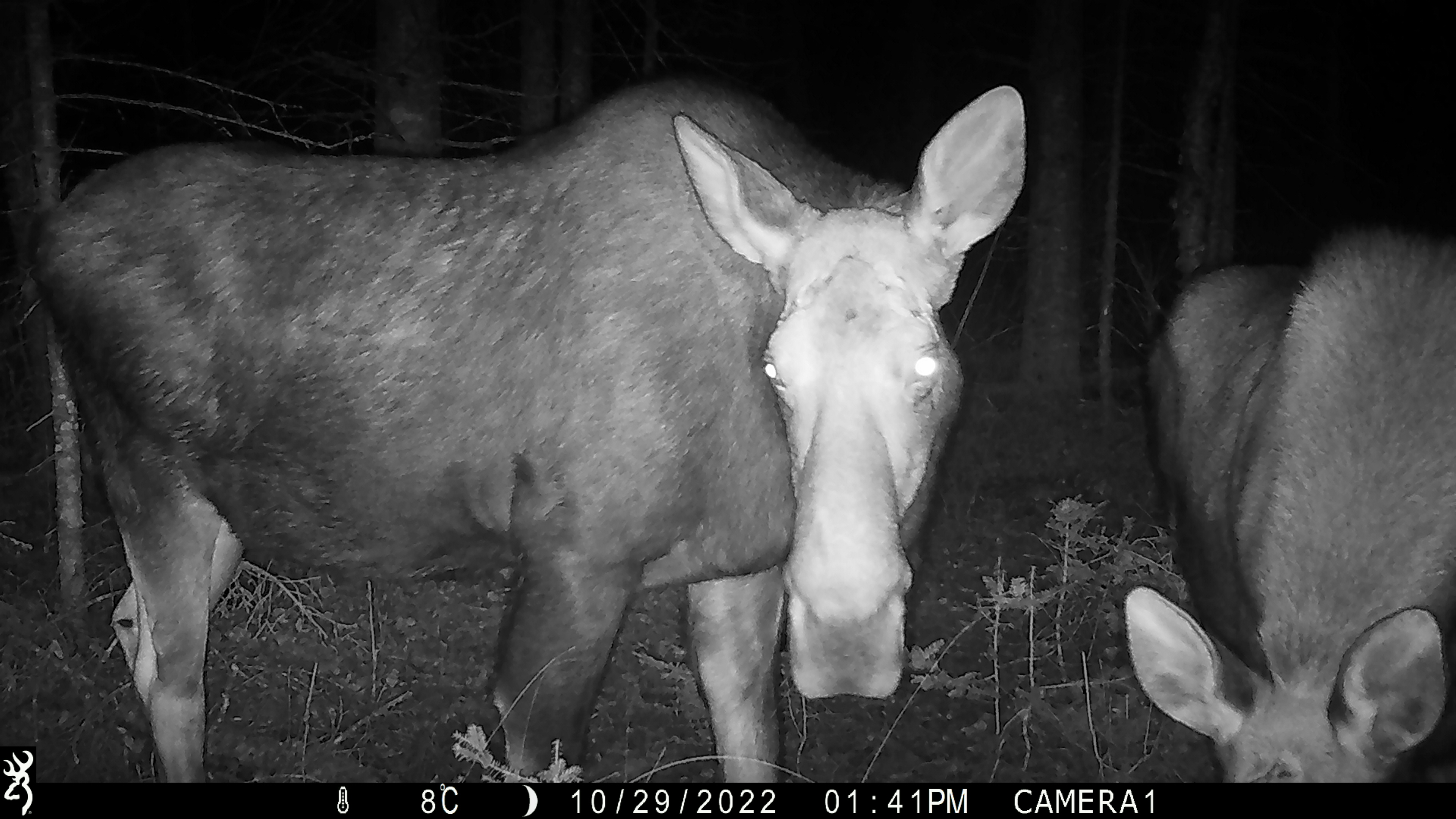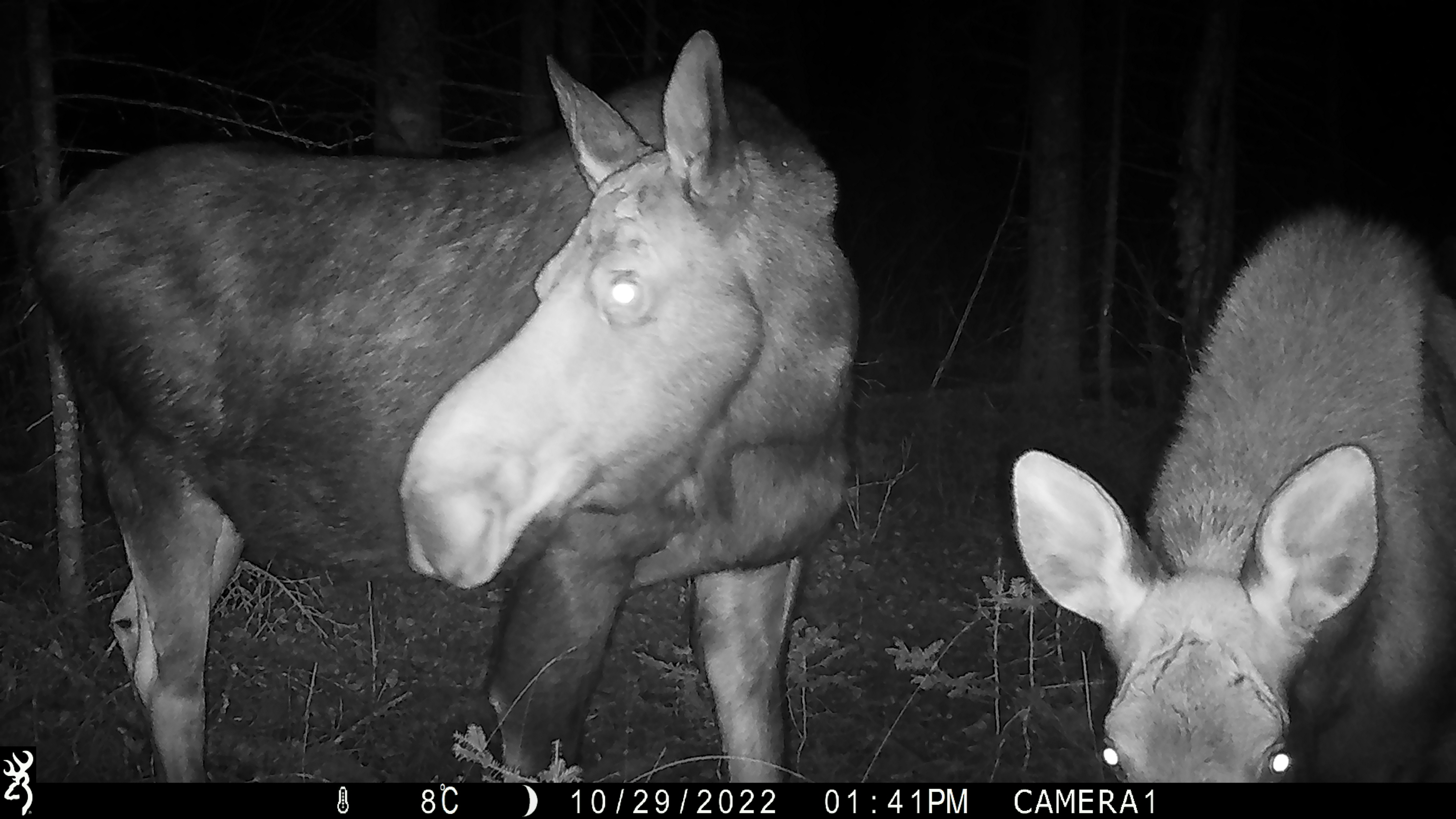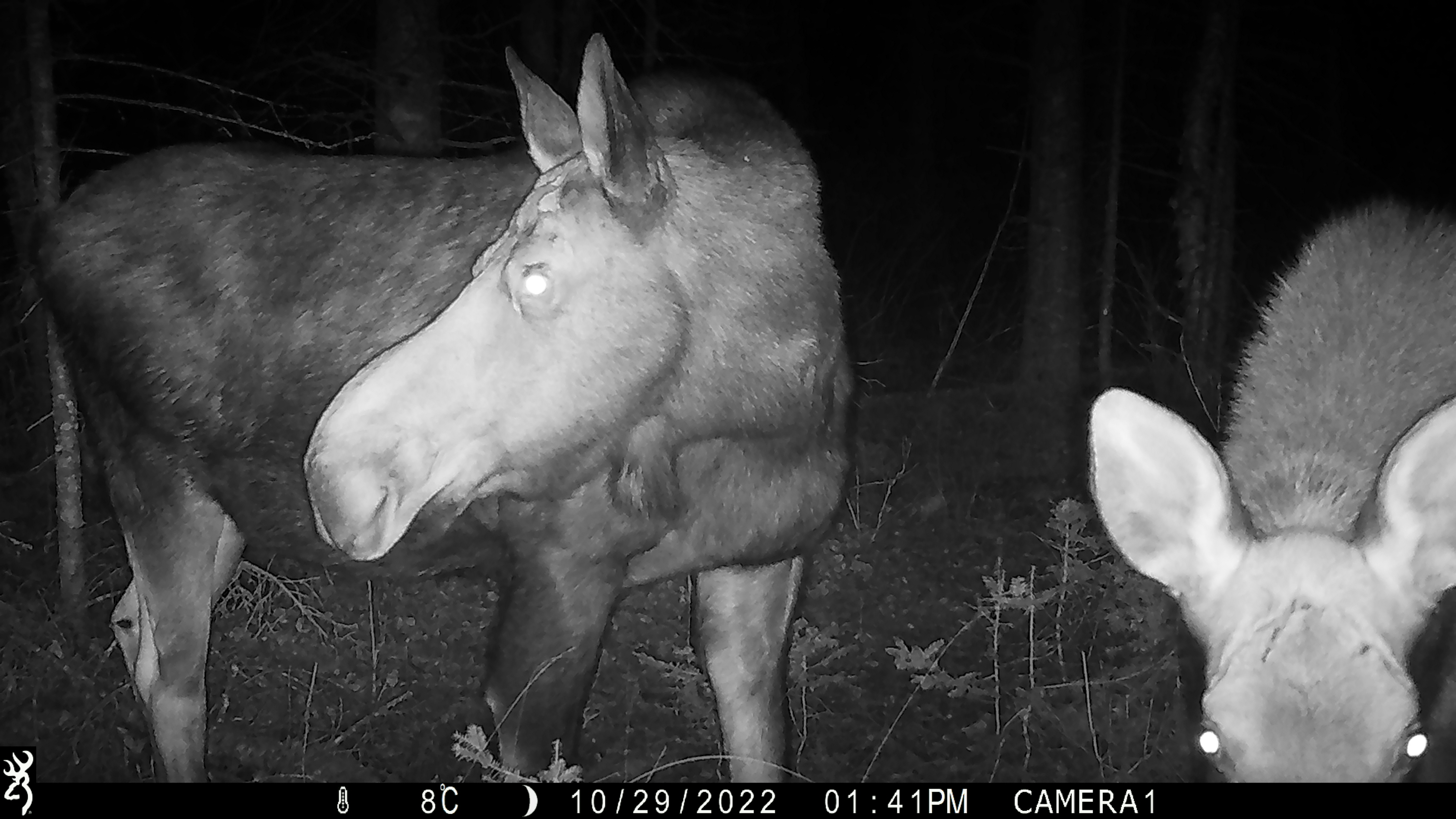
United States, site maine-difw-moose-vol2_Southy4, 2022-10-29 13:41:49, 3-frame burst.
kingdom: Animalia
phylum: Chordata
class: Mammalia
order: Artiodactyla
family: Cervidae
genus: Alces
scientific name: Alces alces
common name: moose